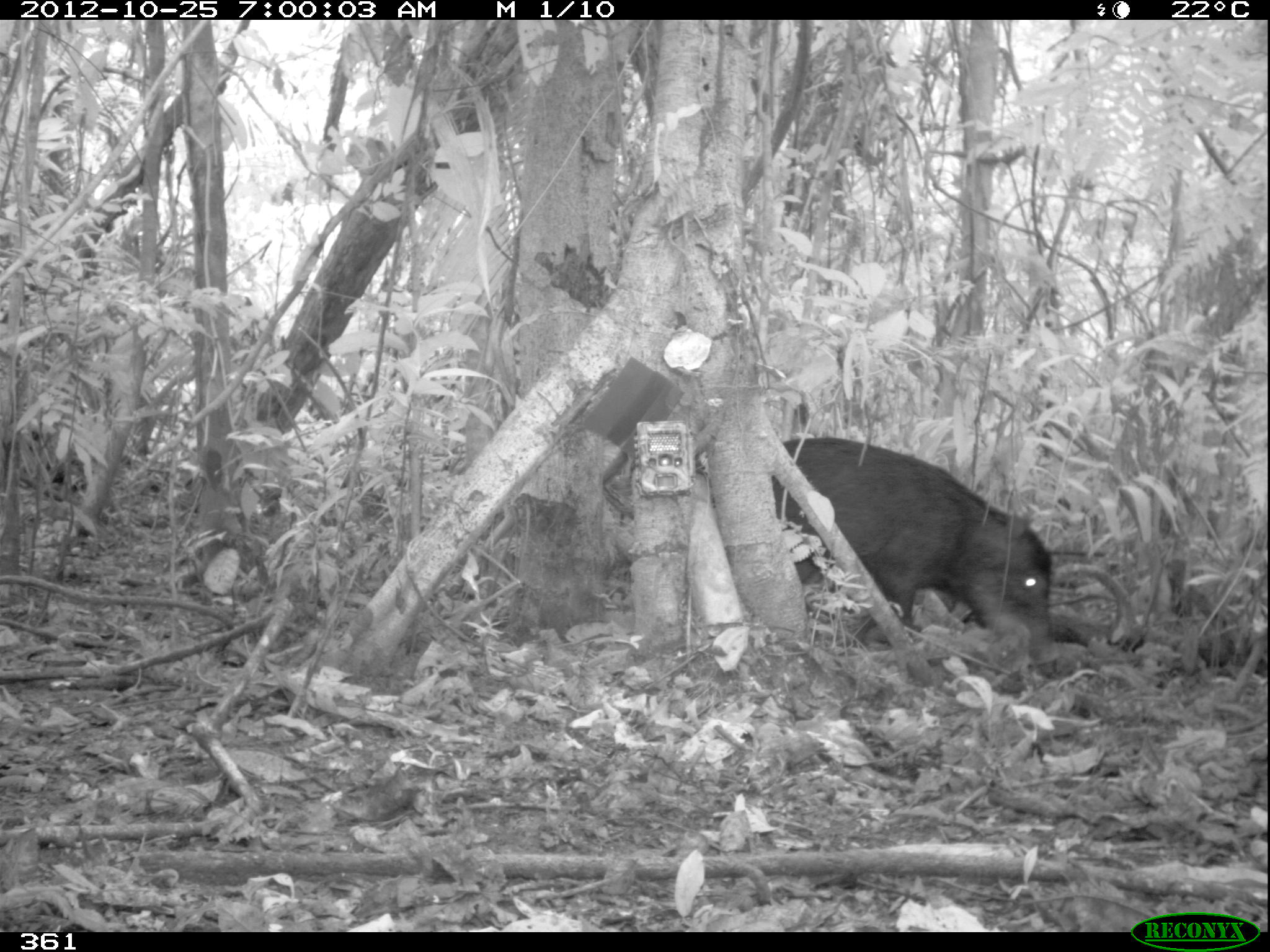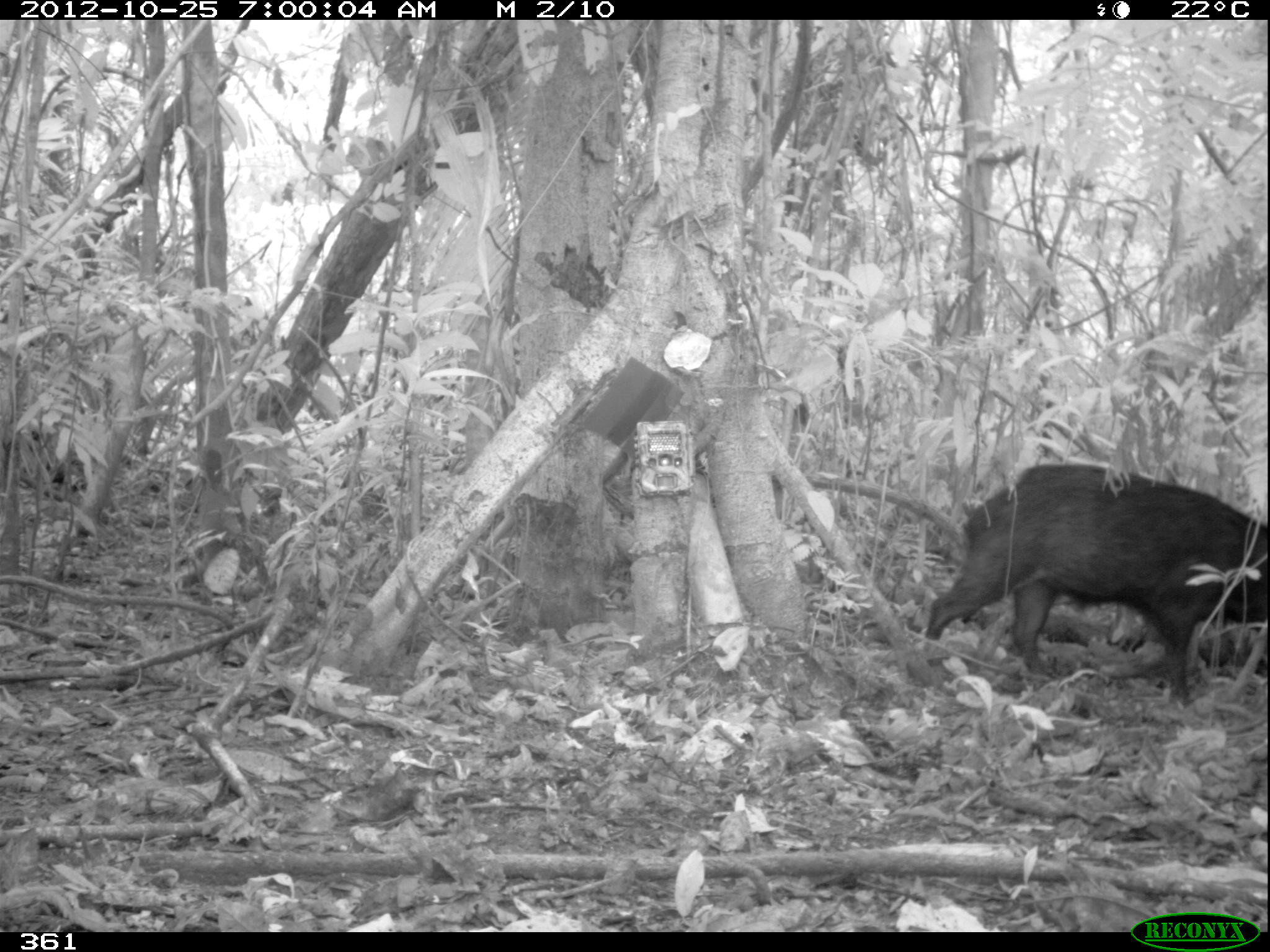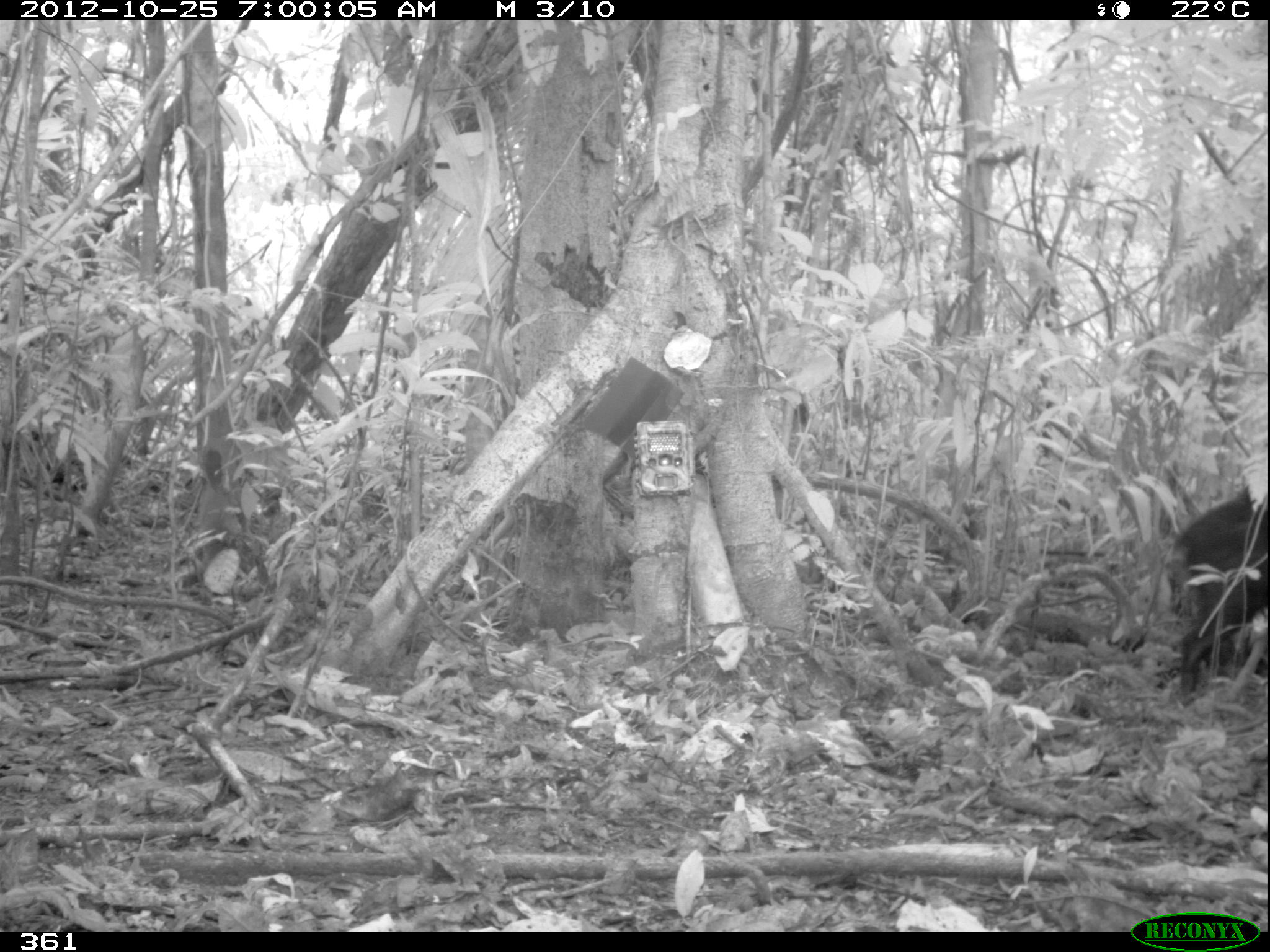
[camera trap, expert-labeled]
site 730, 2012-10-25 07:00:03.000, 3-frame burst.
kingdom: Animalia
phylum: Chordata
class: Mammalia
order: Artiodactyla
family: Tayassuidae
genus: Tayassu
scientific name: Tayassu pecari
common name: white-lipped peccary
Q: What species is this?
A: Tayassu pecari (white-lipped peccary).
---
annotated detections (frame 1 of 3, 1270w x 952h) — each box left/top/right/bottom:
tayassu pecari: 770/435/1053/660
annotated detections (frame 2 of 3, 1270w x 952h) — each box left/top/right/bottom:
tayassu pecari: 921/462/1269/713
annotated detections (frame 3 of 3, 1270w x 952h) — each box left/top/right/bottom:
tayassu pecari: 1166/482/1269/711